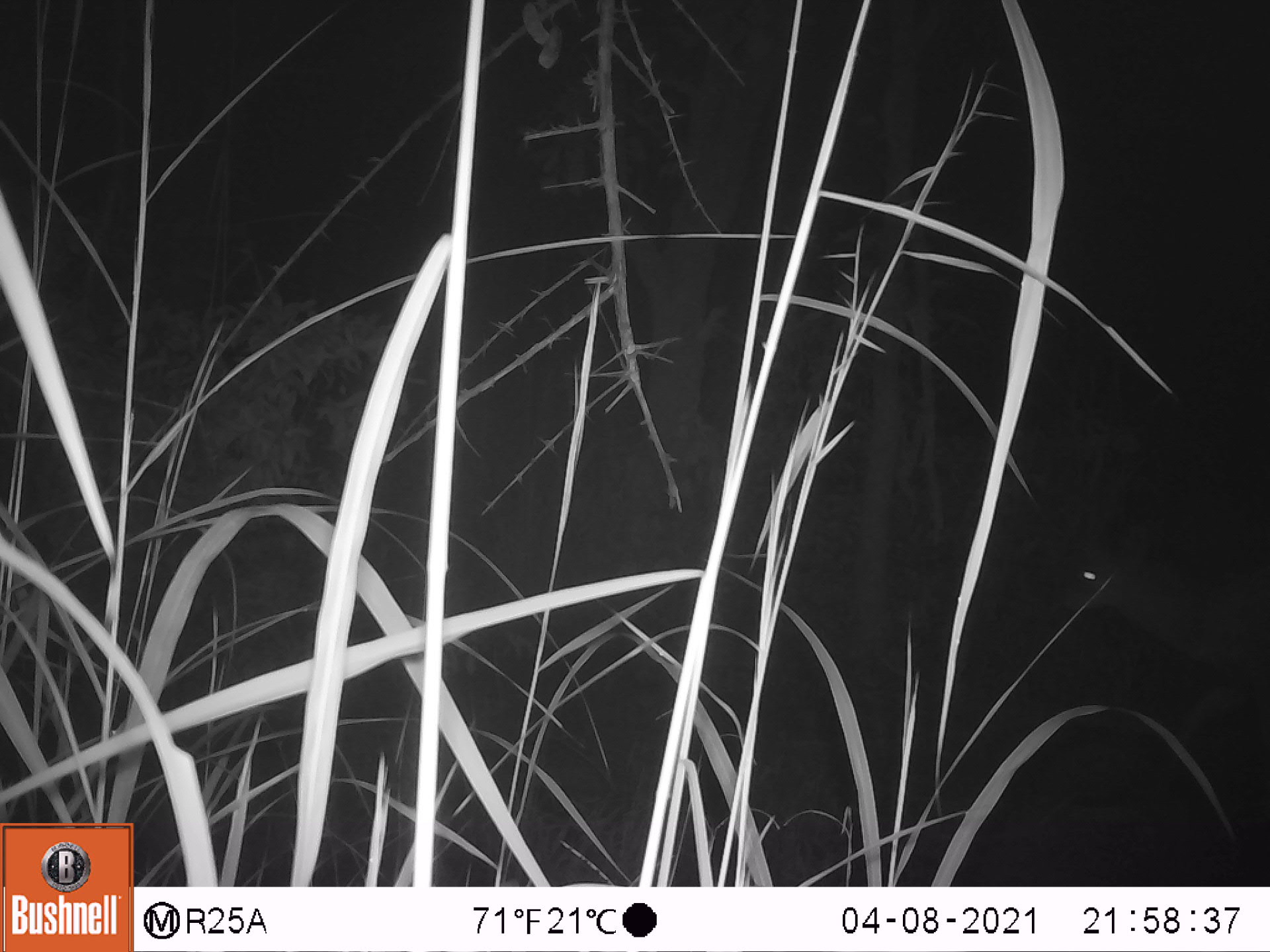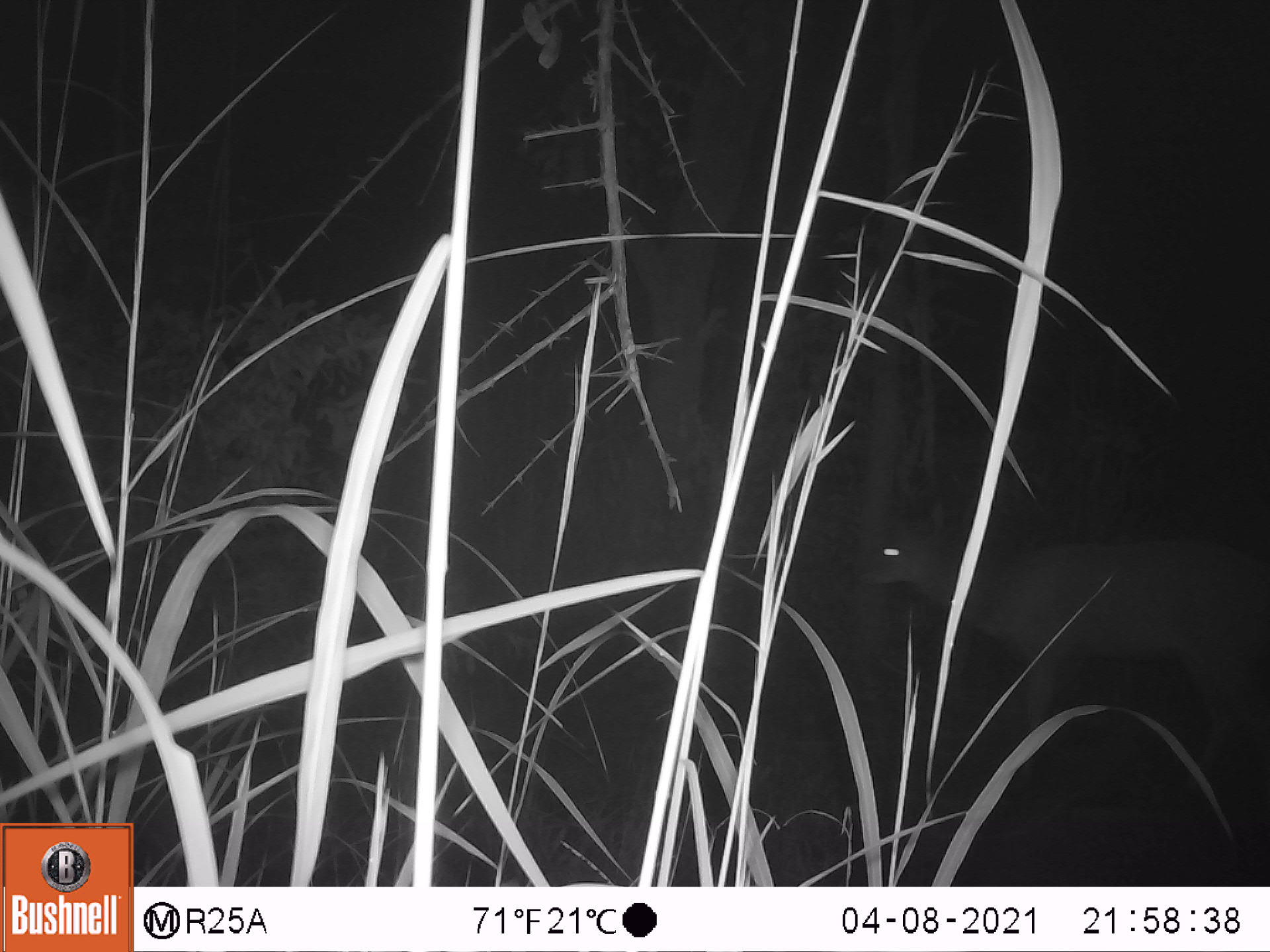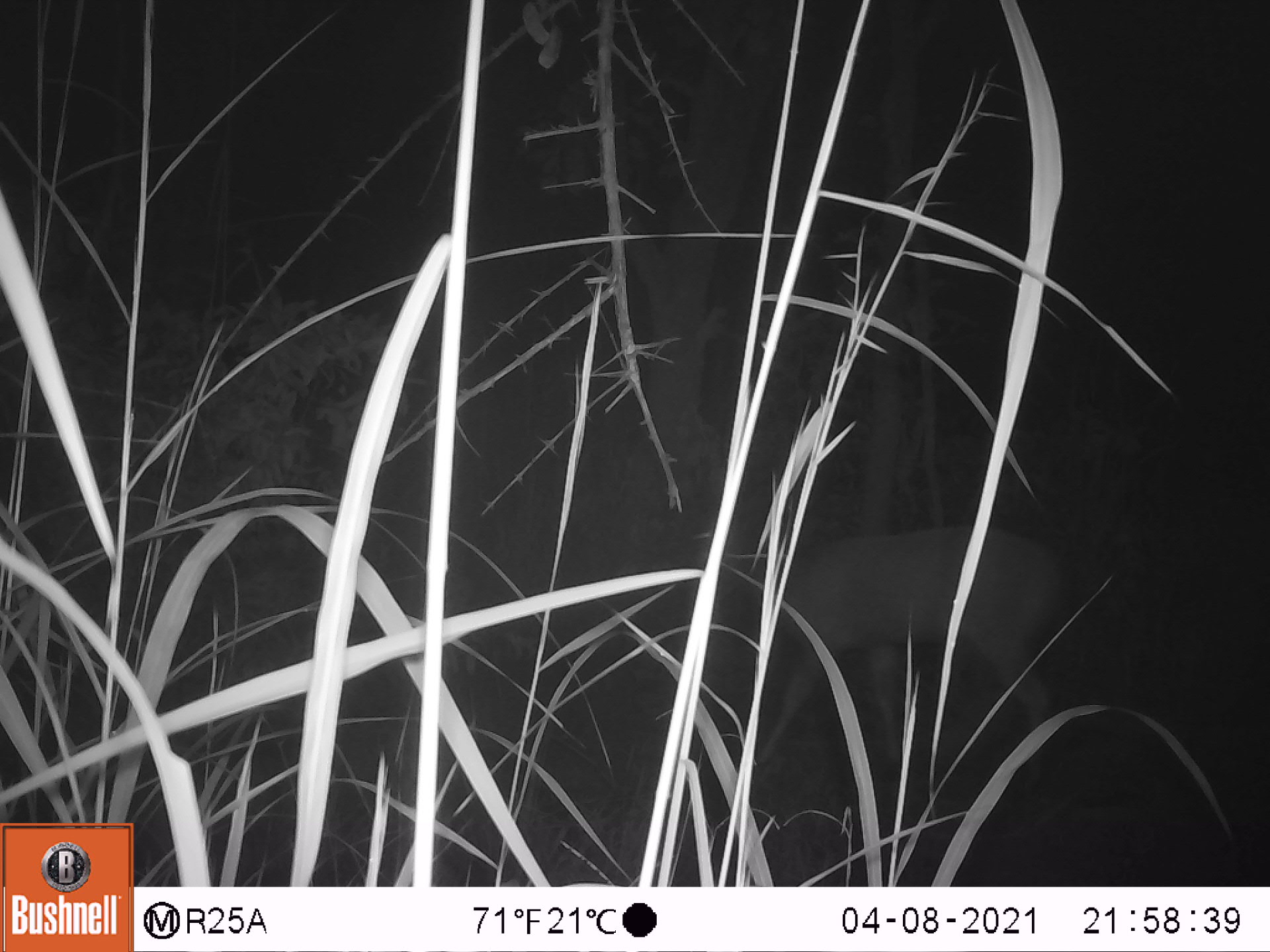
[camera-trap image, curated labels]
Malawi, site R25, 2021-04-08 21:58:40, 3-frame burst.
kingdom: Animalia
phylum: Chordata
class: Mammalia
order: Artiodactyla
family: Bovidae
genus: Tragelaphus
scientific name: Tragelaphus sylvaticus sylvaticus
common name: cape bushbuck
Cape bushbuck (Tragelaphus sylvaticus sylvaticus), count 1.